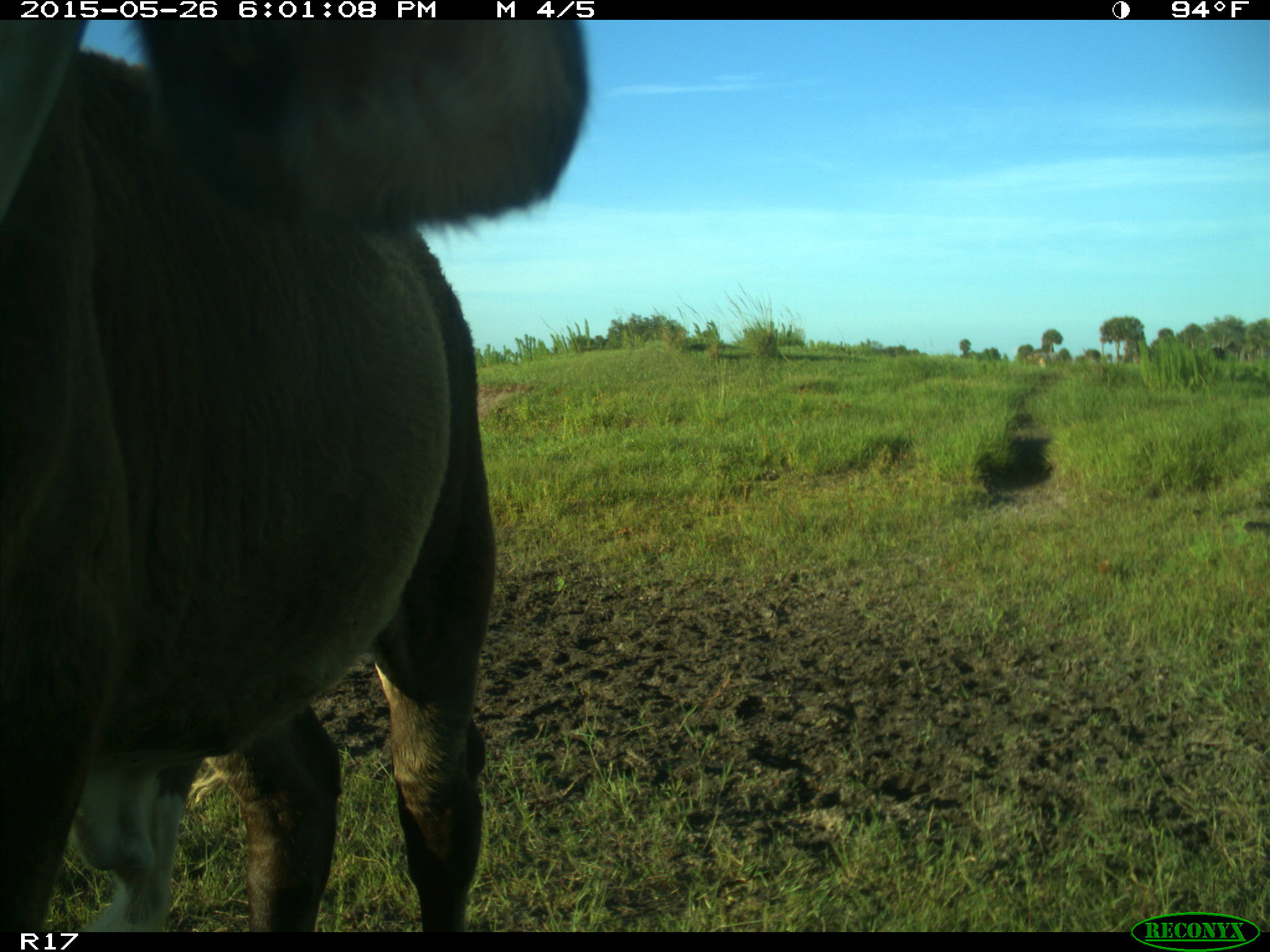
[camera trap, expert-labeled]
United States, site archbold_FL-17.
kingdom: Animalia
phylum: Chordata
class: Mammalia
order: Artiodactyla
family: Bovidae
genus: Bos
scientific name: Bos taurus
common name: domestic cow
Bos taurus (domestic cow).